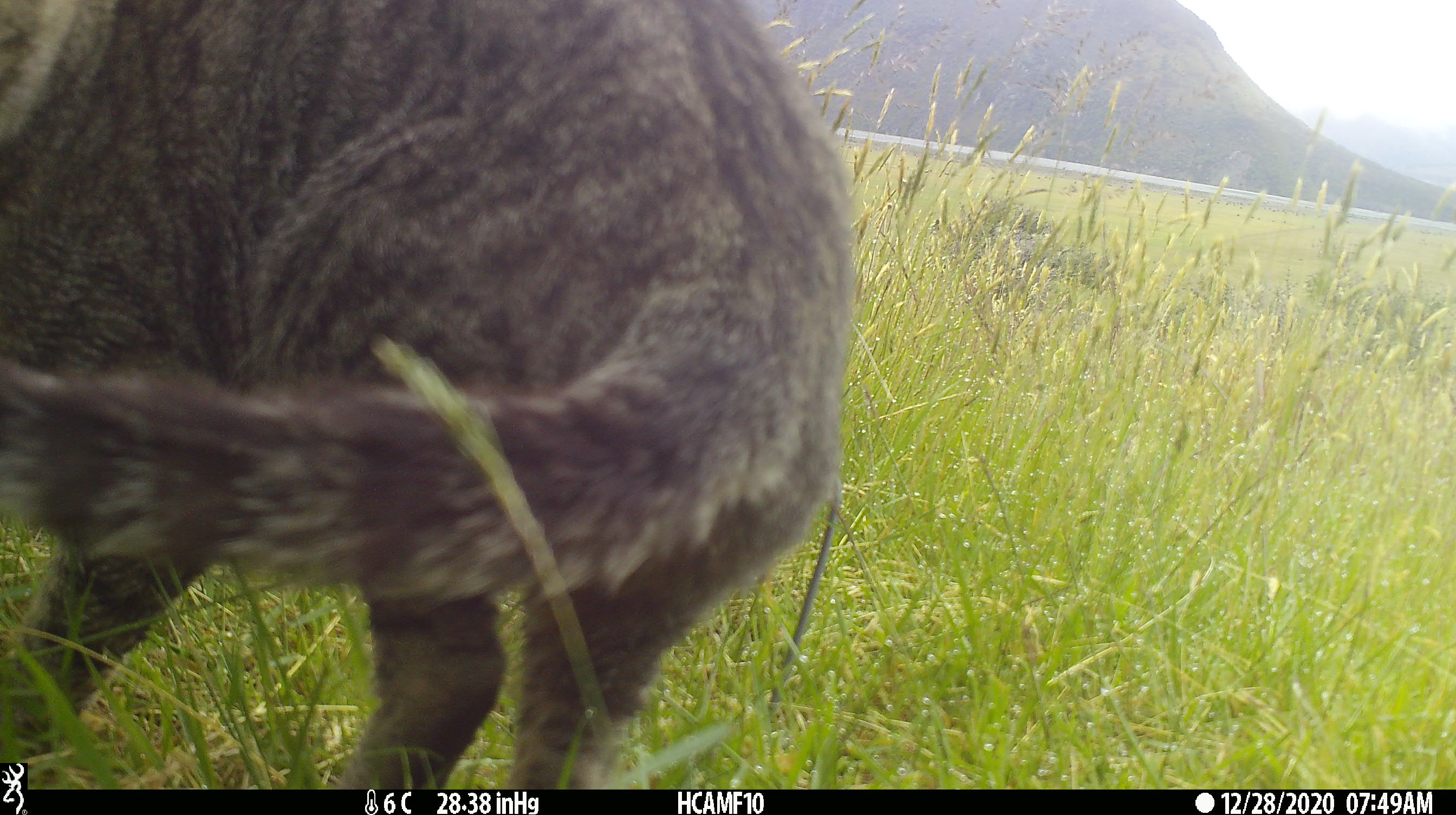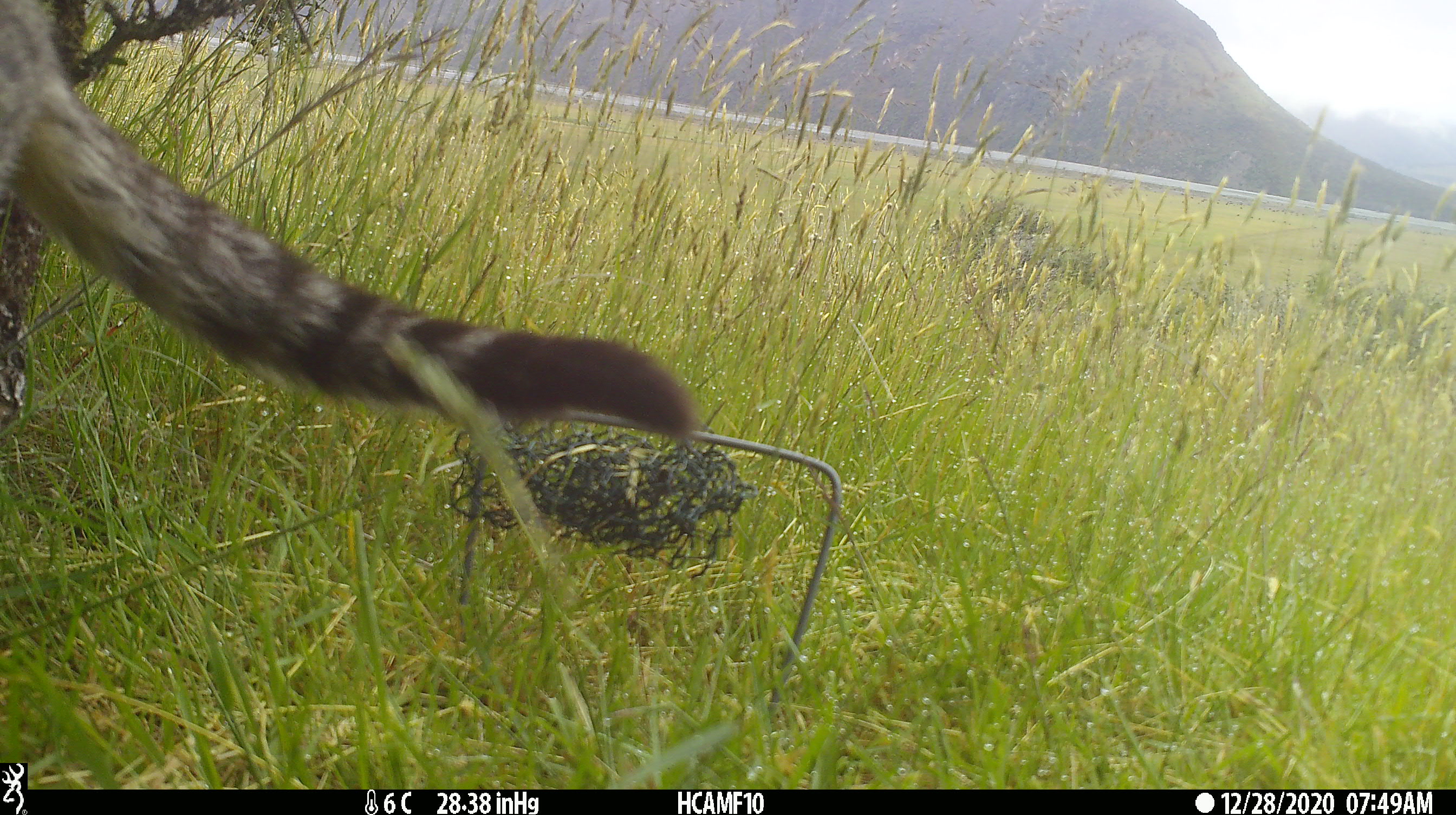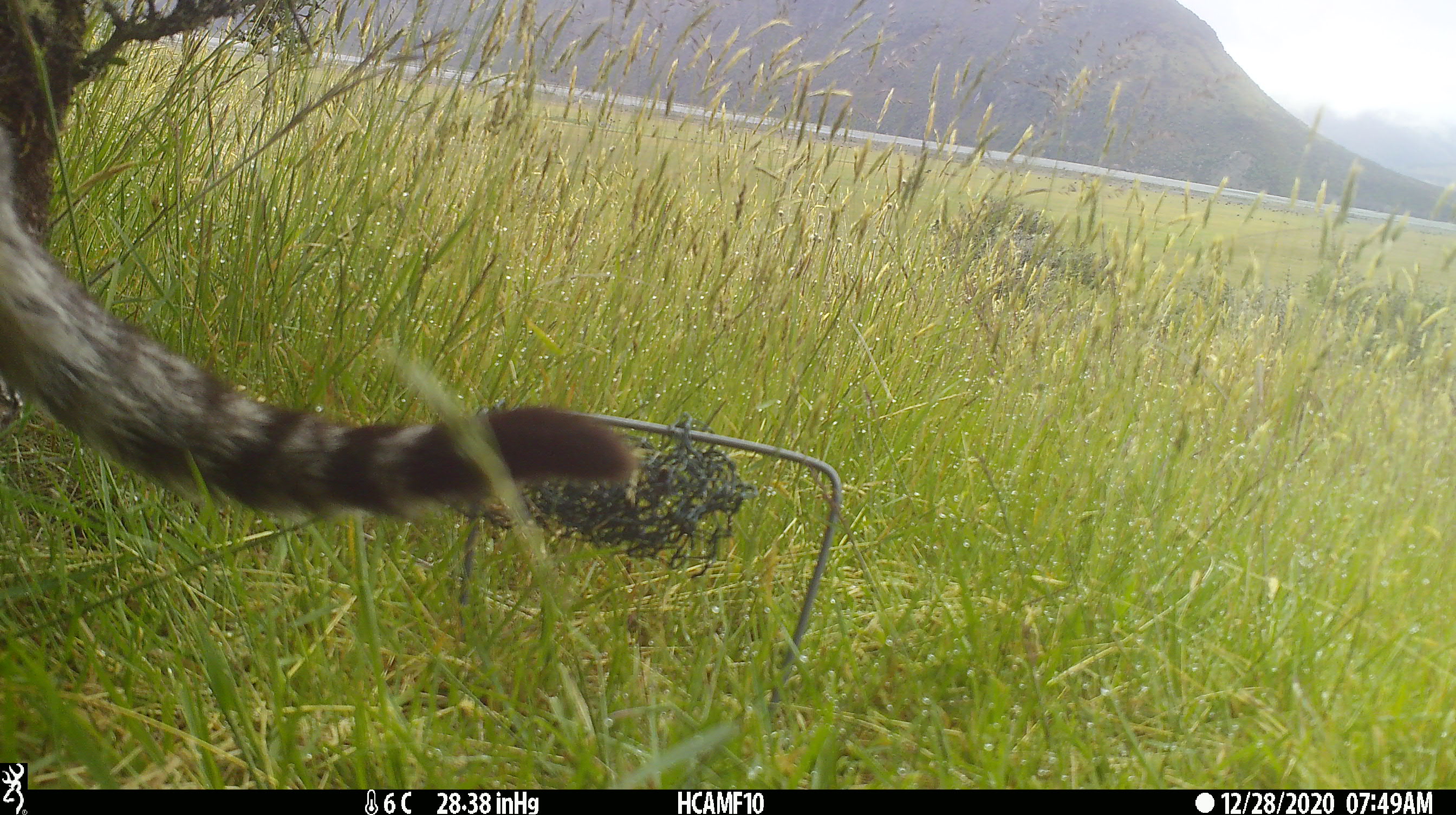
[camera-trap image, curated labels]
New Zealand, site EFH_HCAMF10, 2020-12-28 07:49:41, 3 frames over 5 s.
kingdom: Animalia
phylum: Chordata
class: Mammalia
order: Carnivora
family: Felidae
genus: Felis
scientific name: Felis catus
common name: domestic cat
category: cat